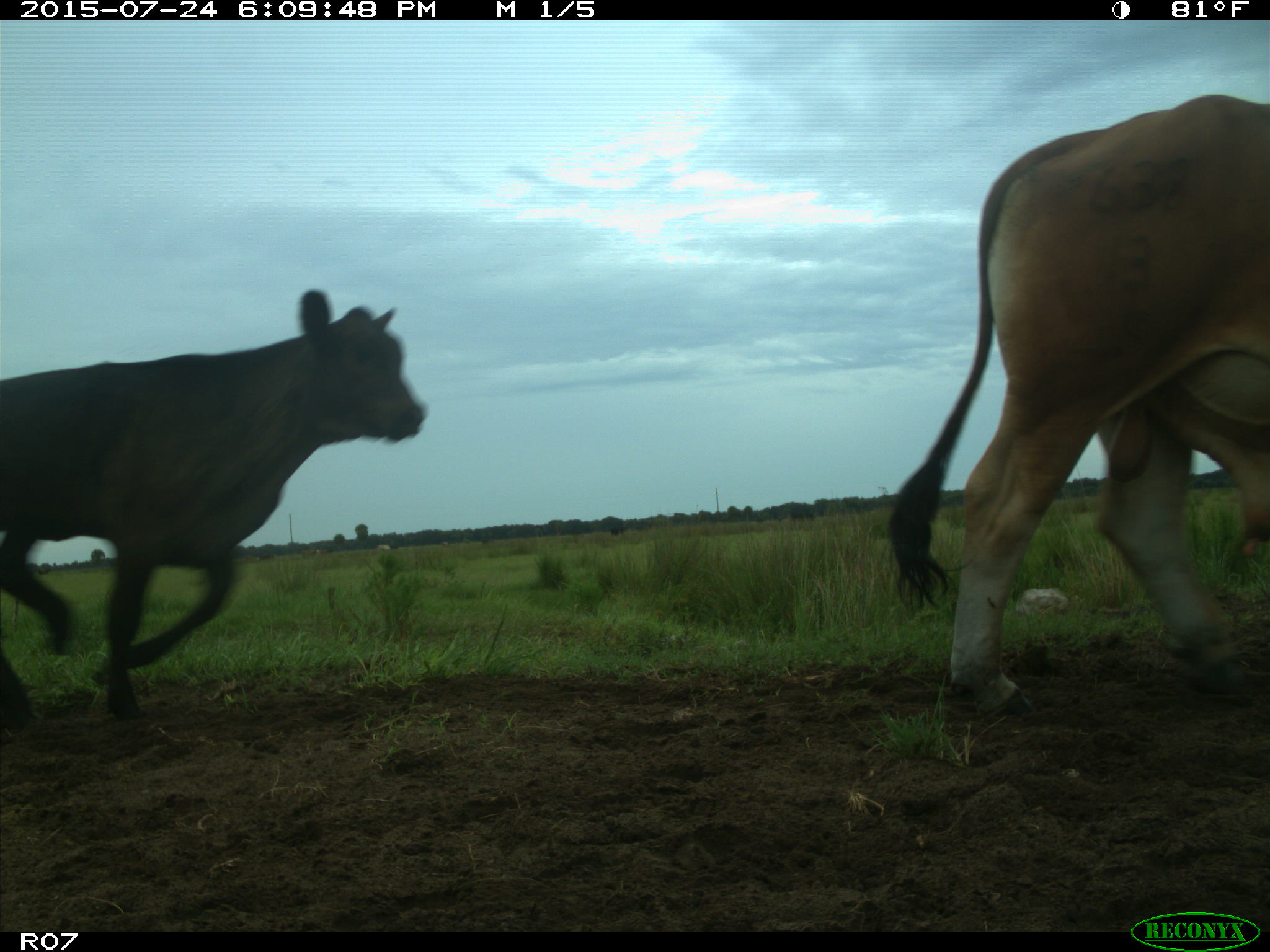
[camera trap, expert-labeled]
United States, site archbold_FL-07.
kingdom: Animalia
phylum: Chordata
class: Mammalia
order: Artiodactyla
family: Bovidae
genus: Bos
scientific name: Bos taurus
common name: domestic cow